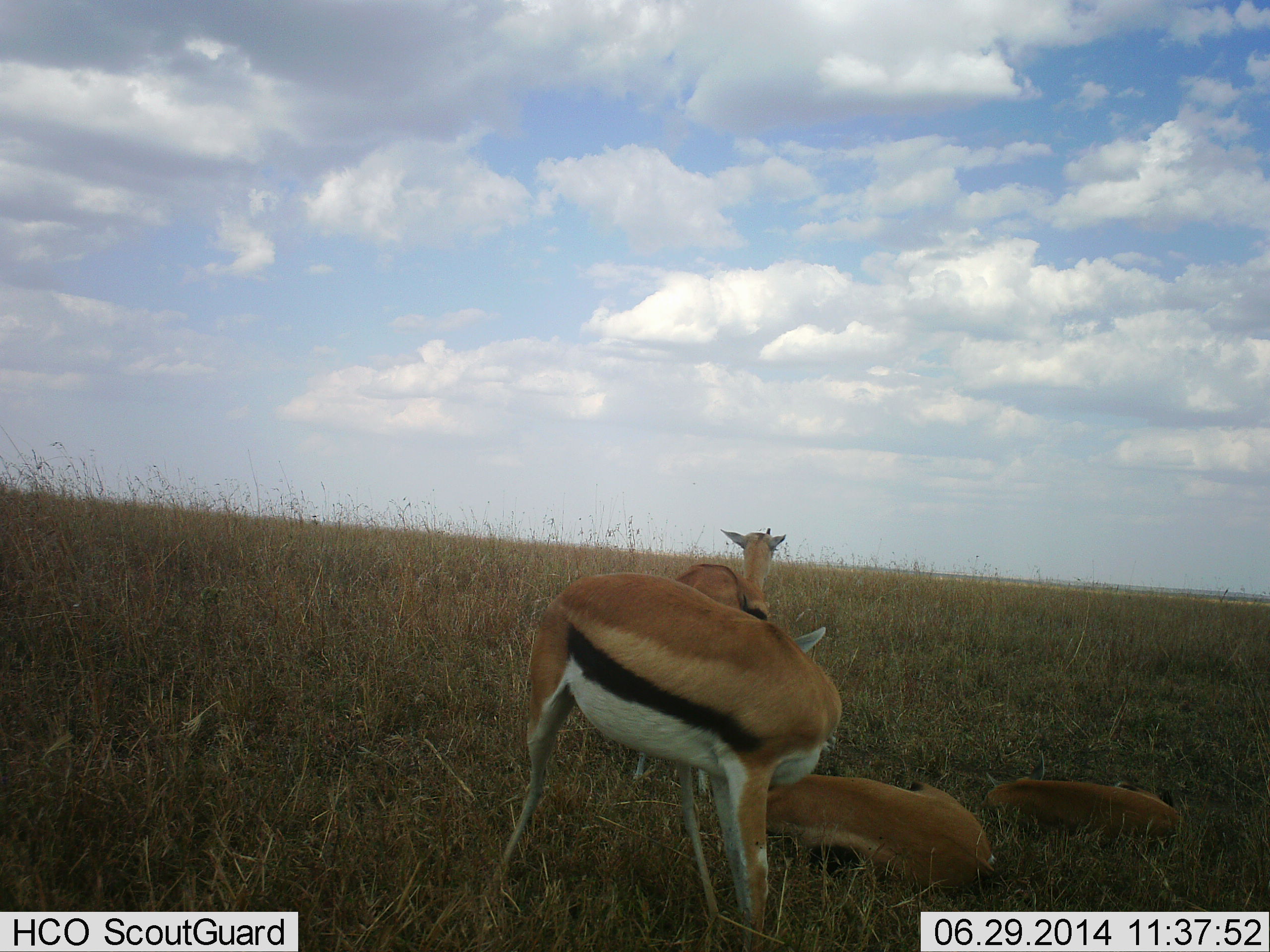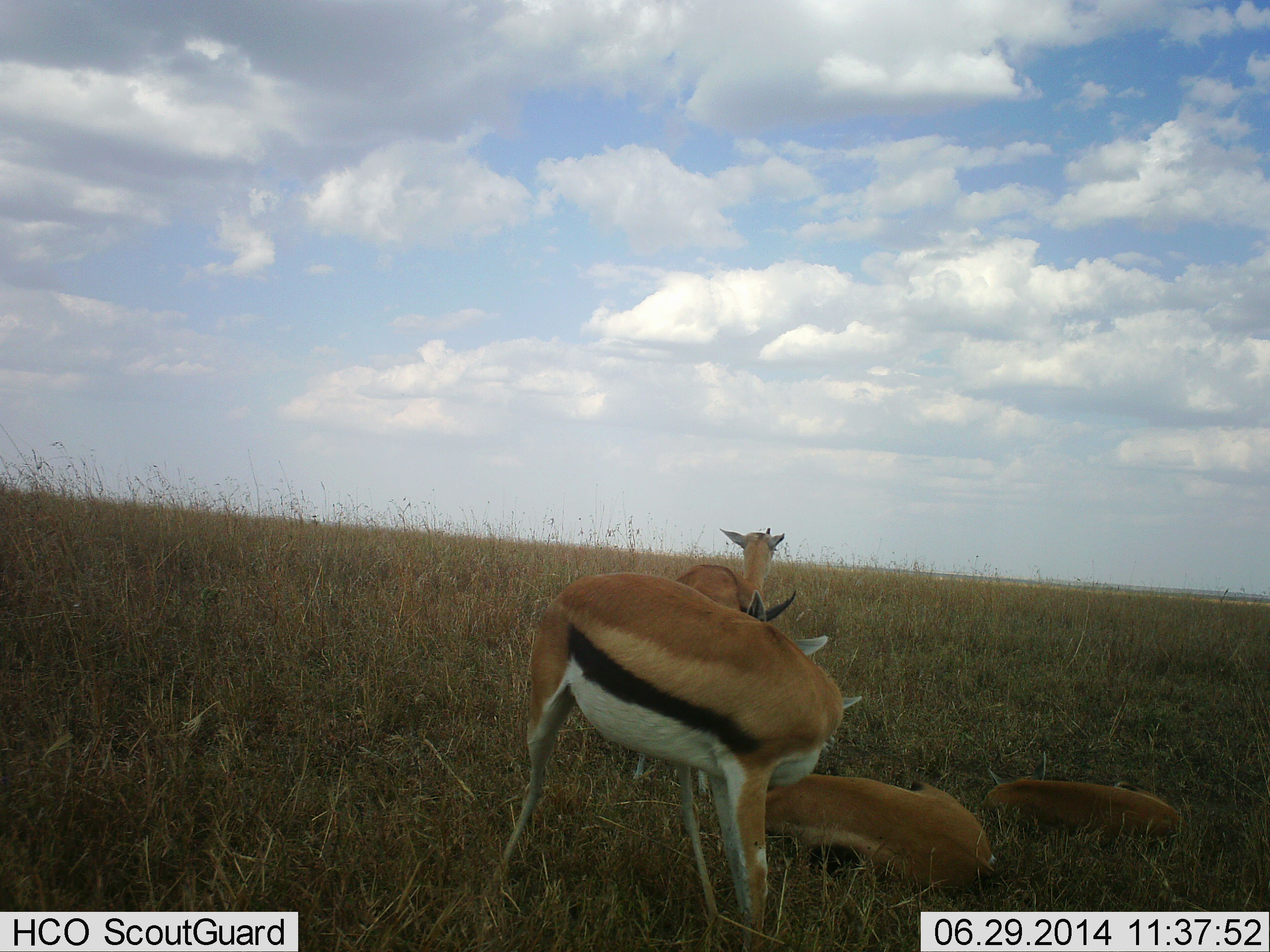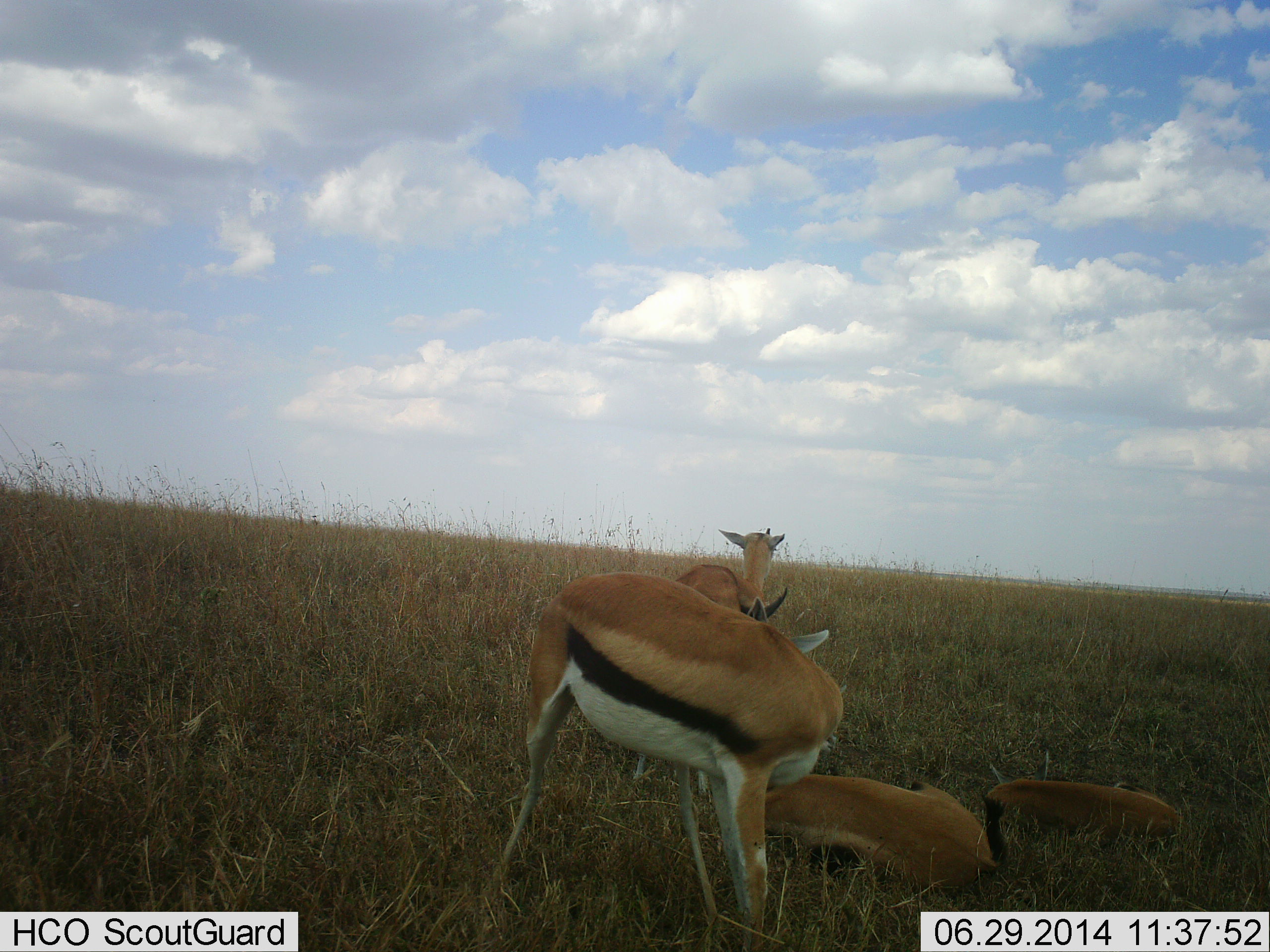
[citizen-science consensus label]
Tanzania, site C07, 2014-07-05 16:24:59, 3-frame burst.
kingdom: Animalia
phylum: Chordata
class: Mammalia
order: Artiodactyla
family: Bovidae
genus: Eudorcas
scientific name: Eudorcas thomsonii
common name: thomson's gazelle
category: gazellethomsons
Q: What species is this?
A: Gazellethomsons (thomson's gazelle) (Eudorcas thomsonii).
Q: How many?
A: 4.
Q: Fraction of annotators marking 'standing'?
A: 90%.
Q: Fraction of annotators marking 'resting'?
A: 100%.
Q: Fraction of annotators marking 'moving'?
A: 0%.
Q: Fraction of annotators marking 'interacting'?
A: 0%.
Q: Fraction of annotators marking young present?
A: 10%.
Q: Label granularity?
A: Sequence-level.